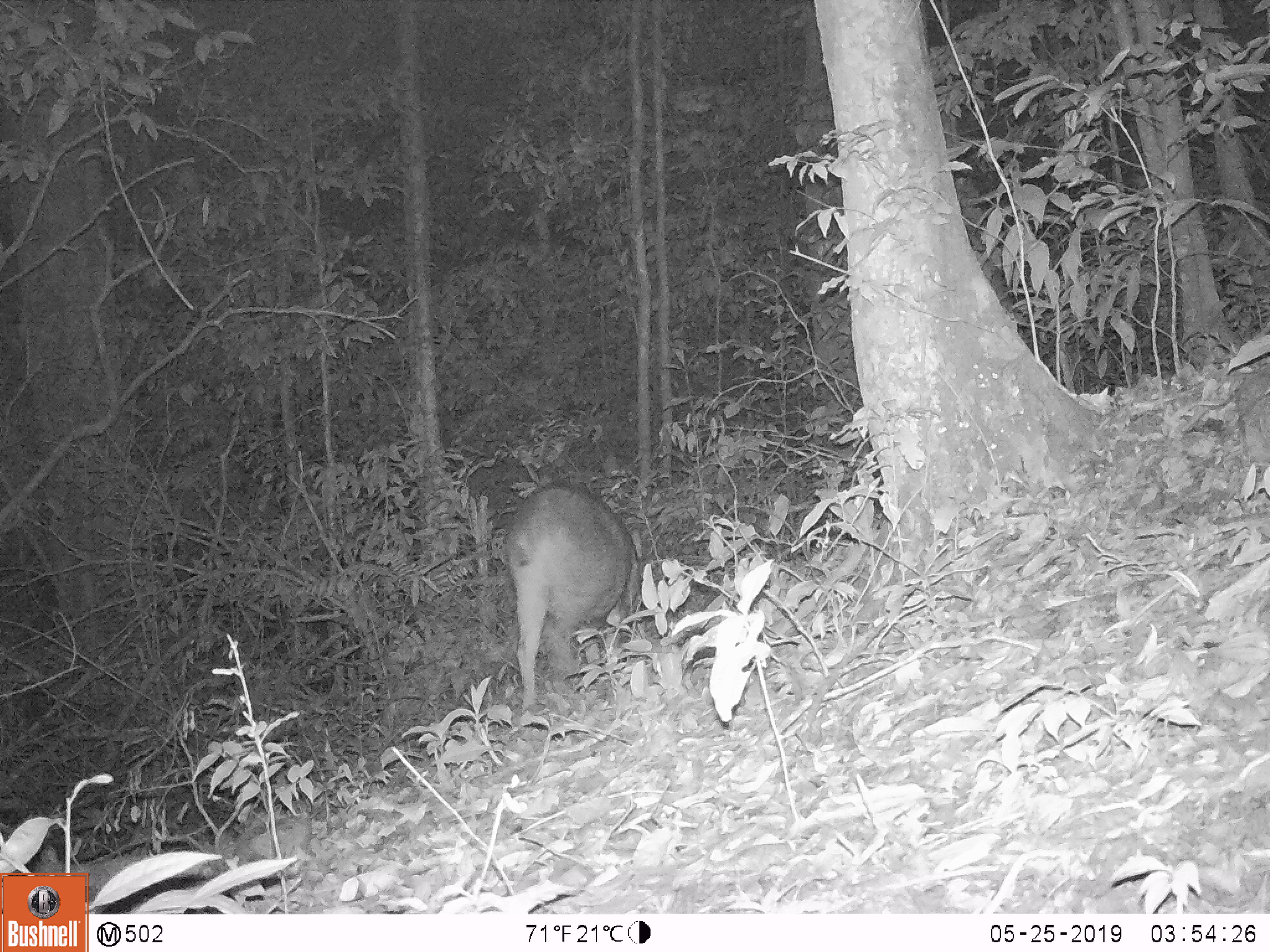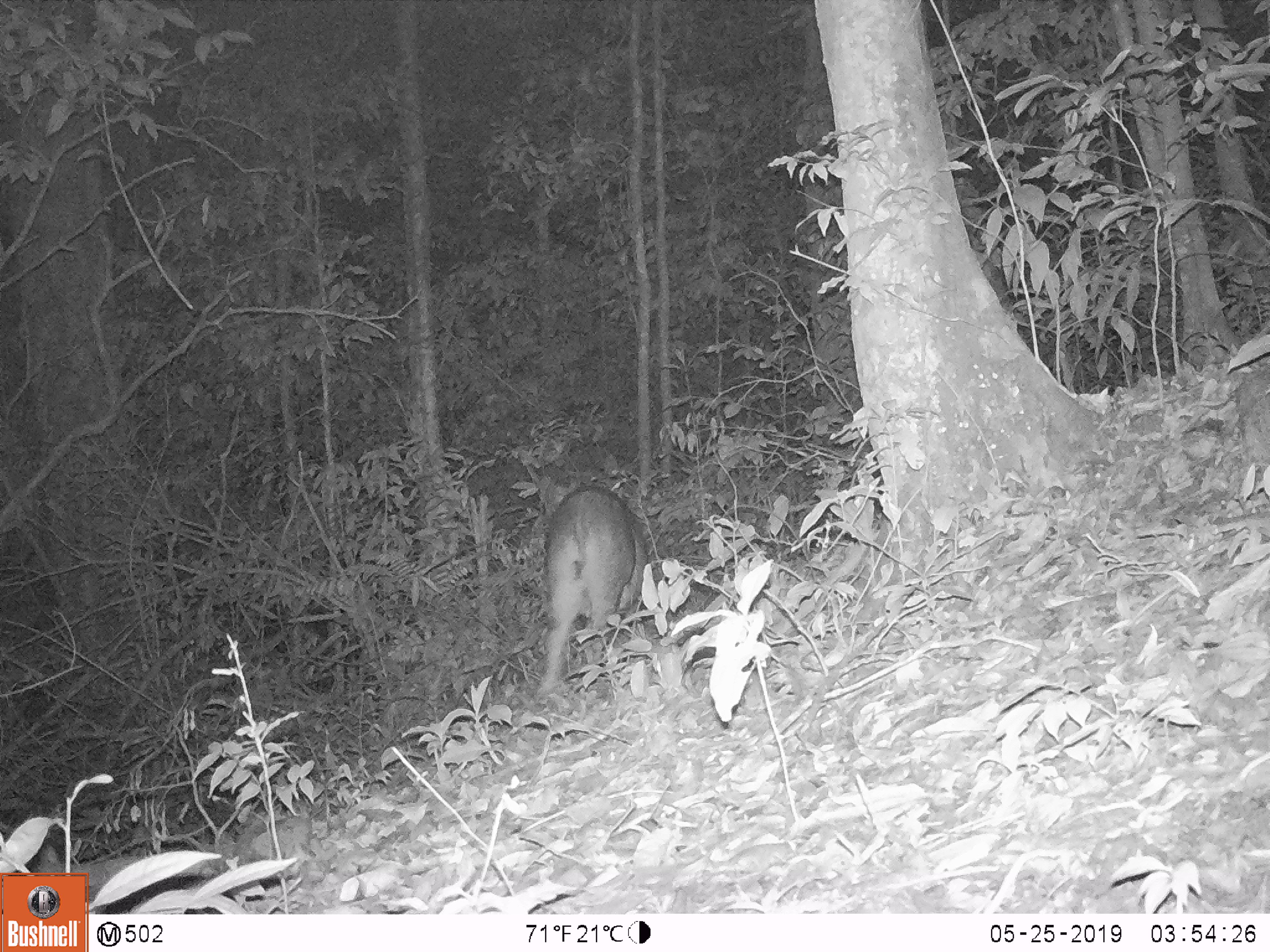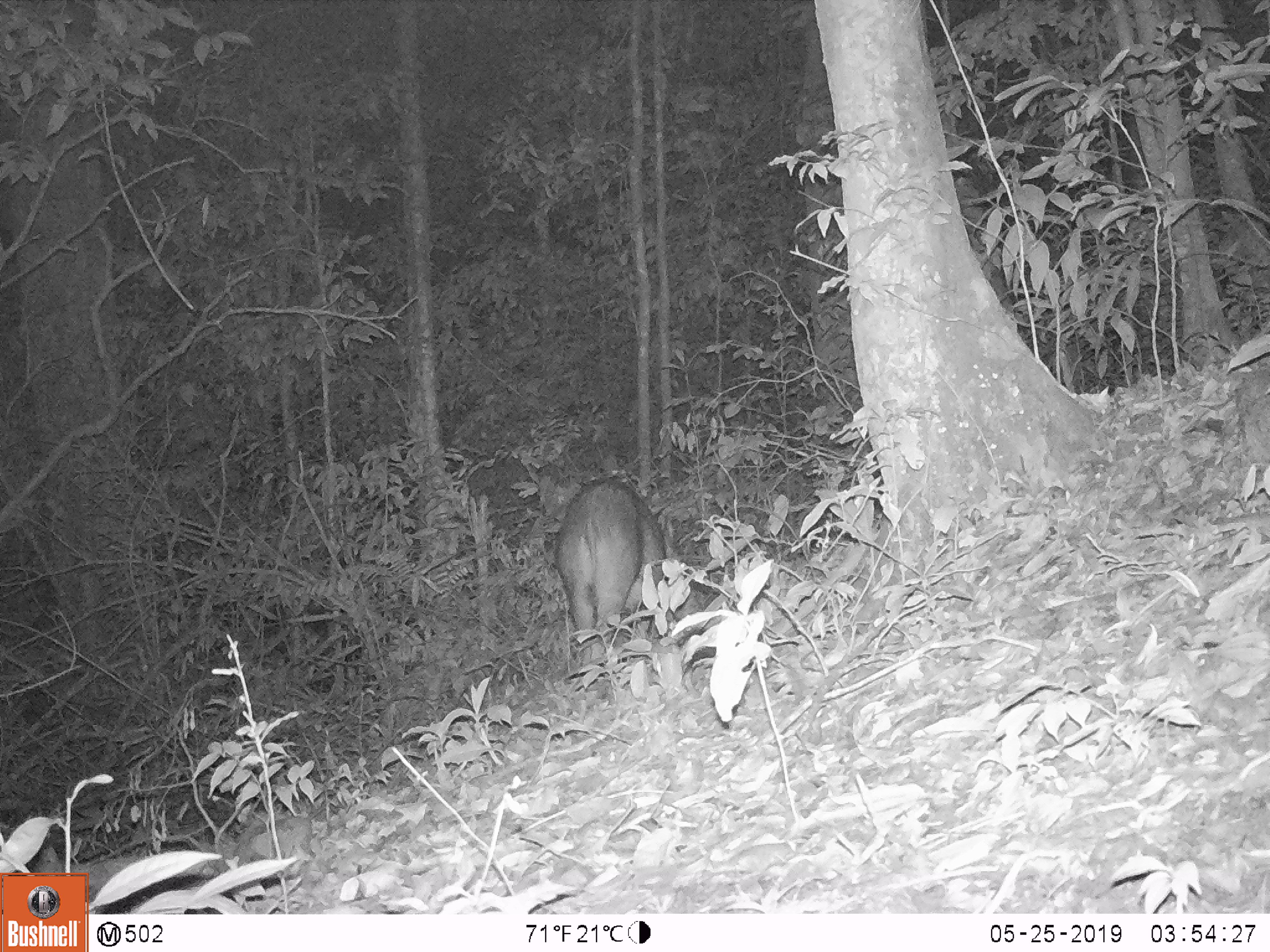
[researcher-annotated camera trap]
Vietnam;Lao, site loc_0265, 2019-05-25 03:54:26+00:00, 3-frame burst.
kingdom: Animalia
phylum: Chordata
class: Mammalia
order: Artiodactyla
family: Suidae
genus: Sus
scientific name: Sus scrofa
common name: eurasian wild pig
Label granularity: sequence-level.